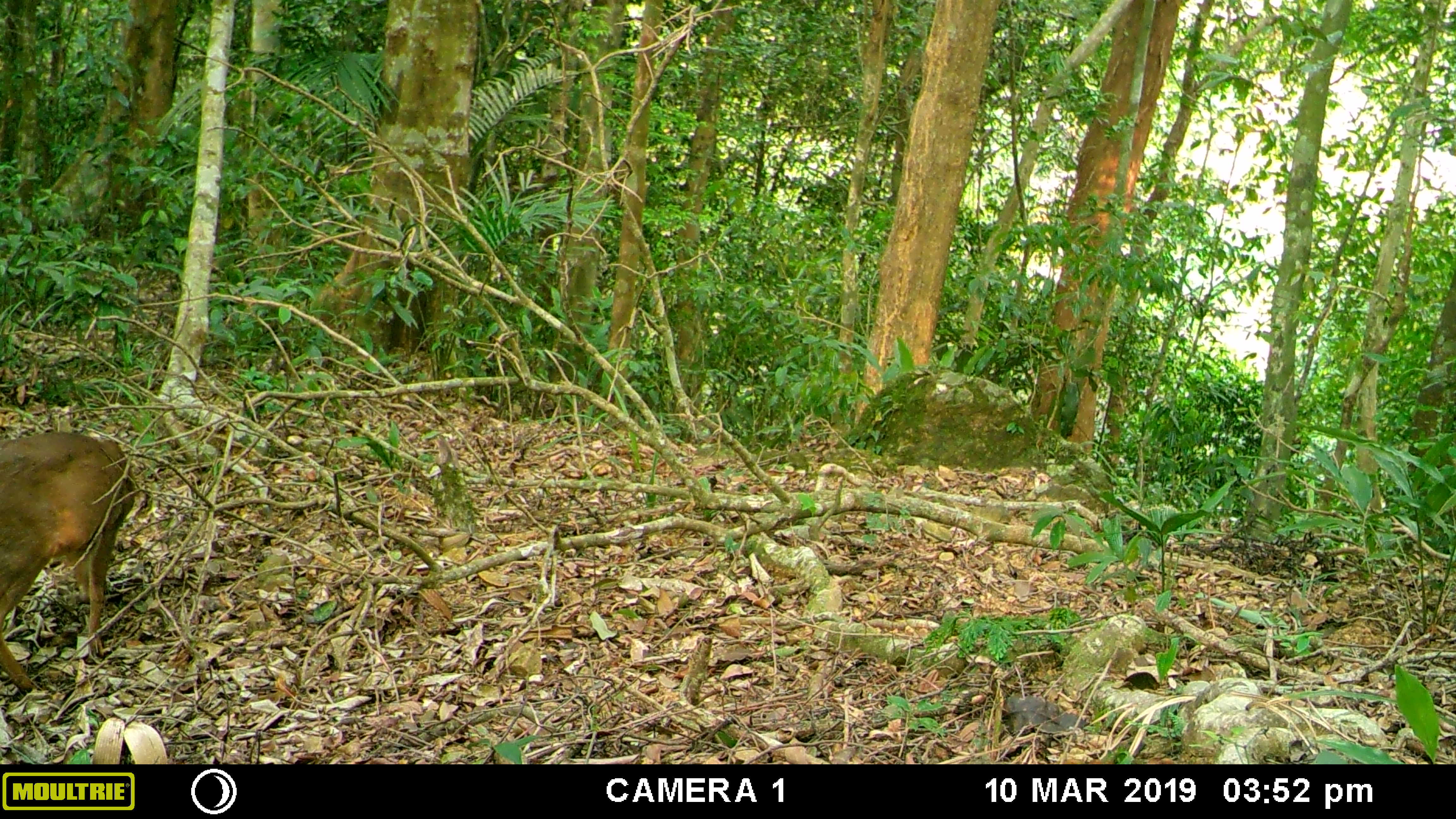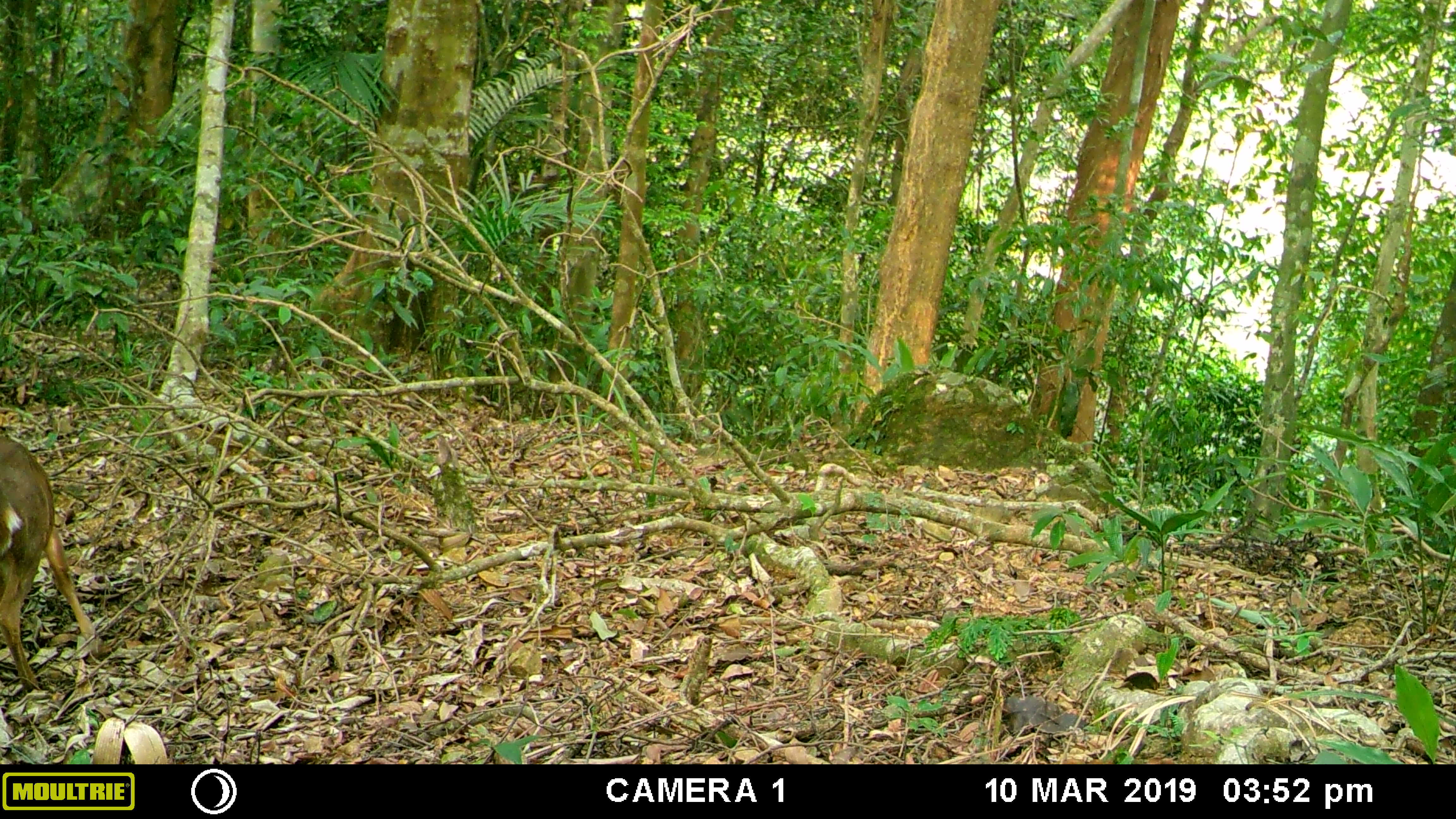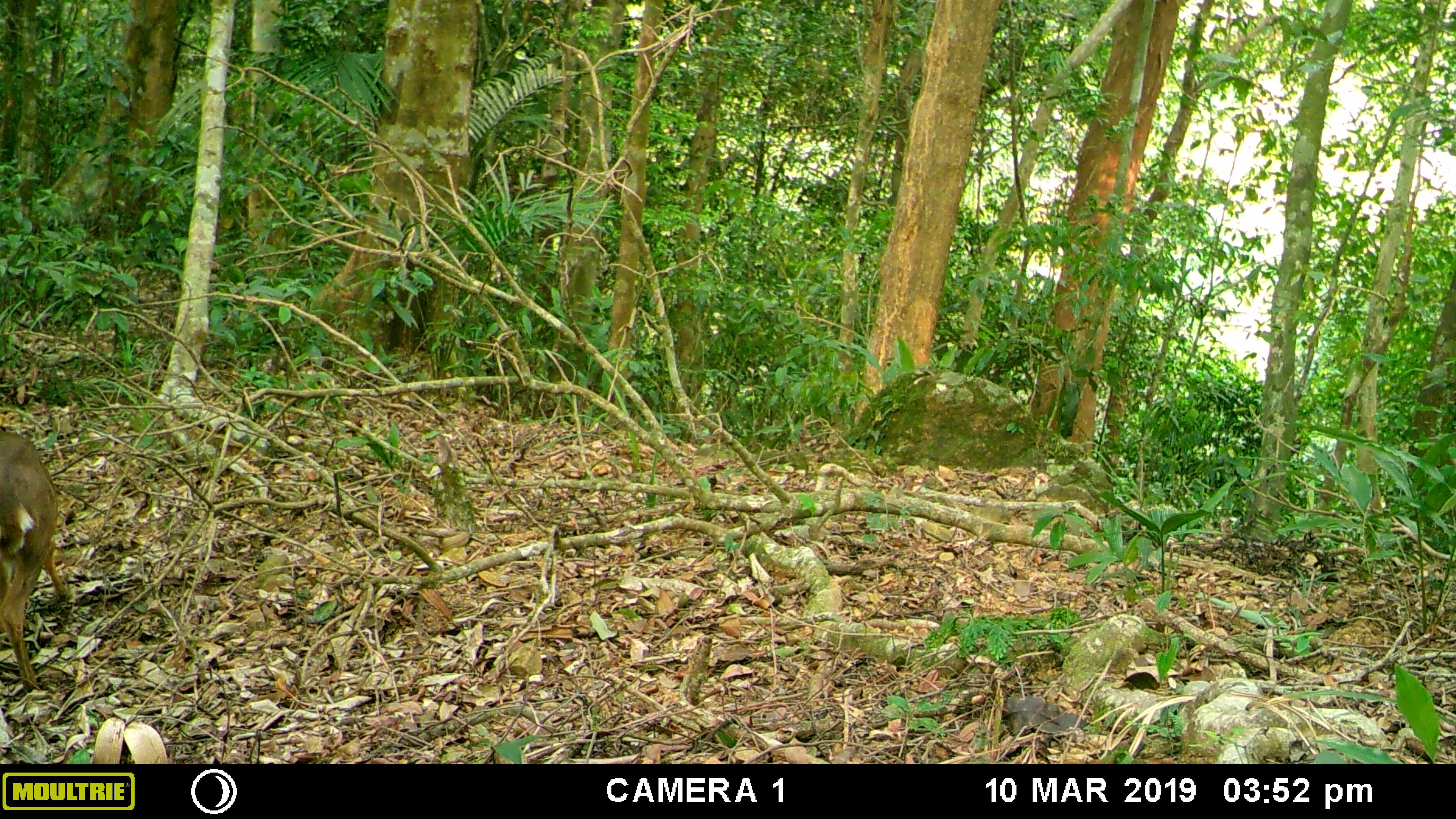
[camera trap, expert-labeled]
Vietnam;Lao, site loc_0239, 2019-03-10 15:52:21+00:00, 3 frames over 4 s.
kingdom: Animalia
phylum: Chordata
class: Mammalia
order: Artiodactyla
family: Cervidae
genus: Muntiacus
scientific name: Muntiacus vuquangensis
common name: large-antlered muntjac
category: large antlered muntjac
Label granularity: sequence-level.